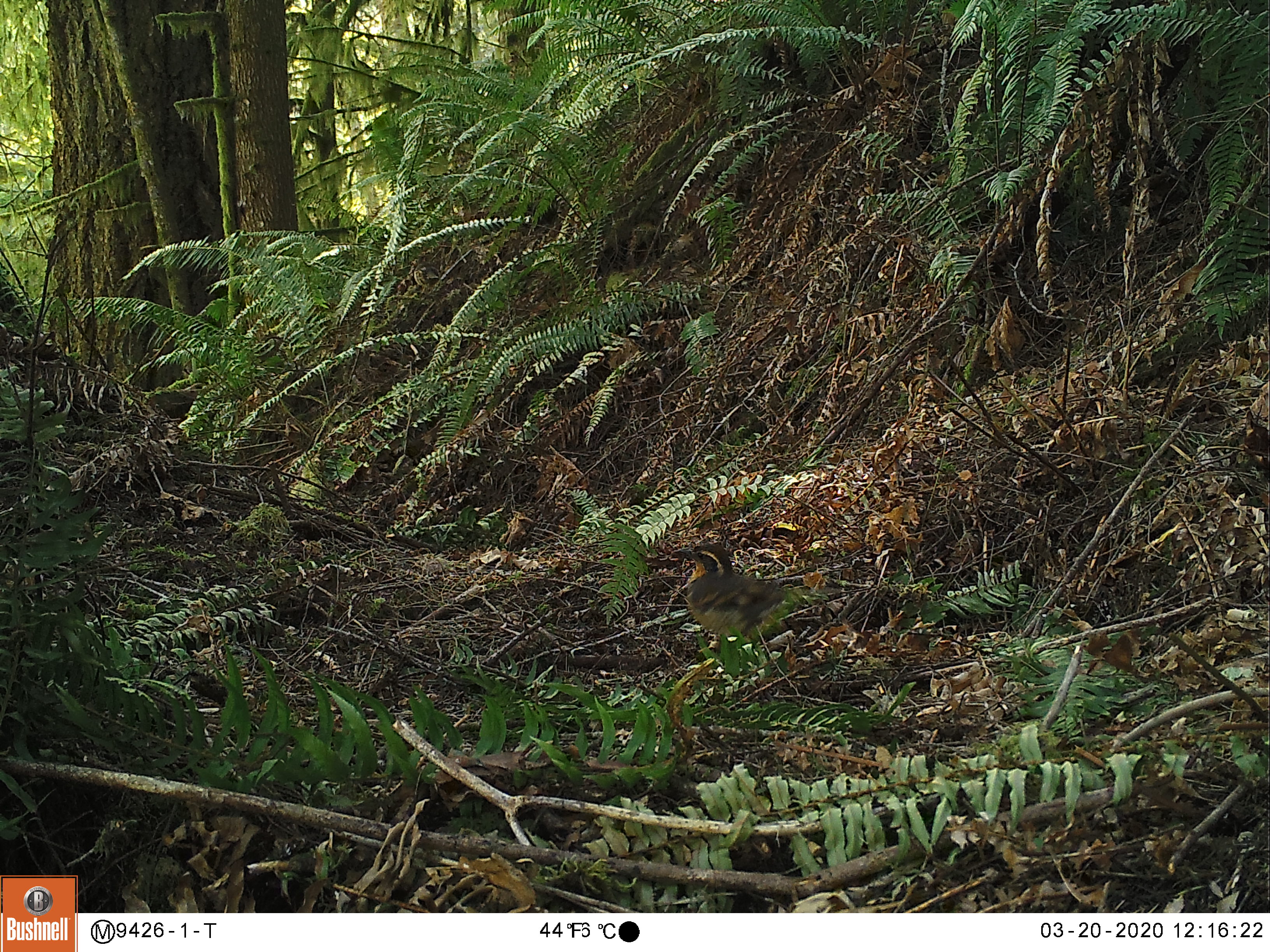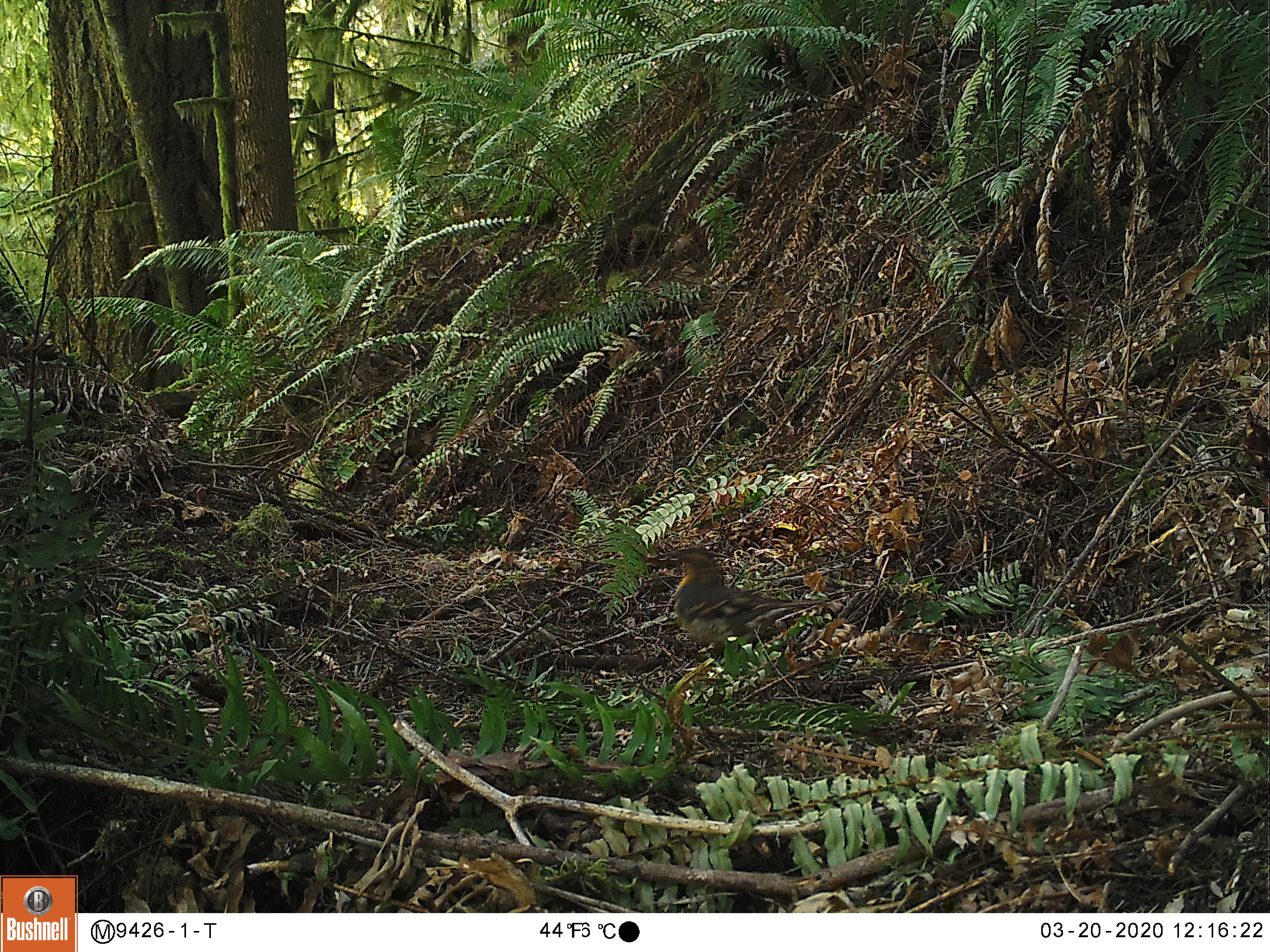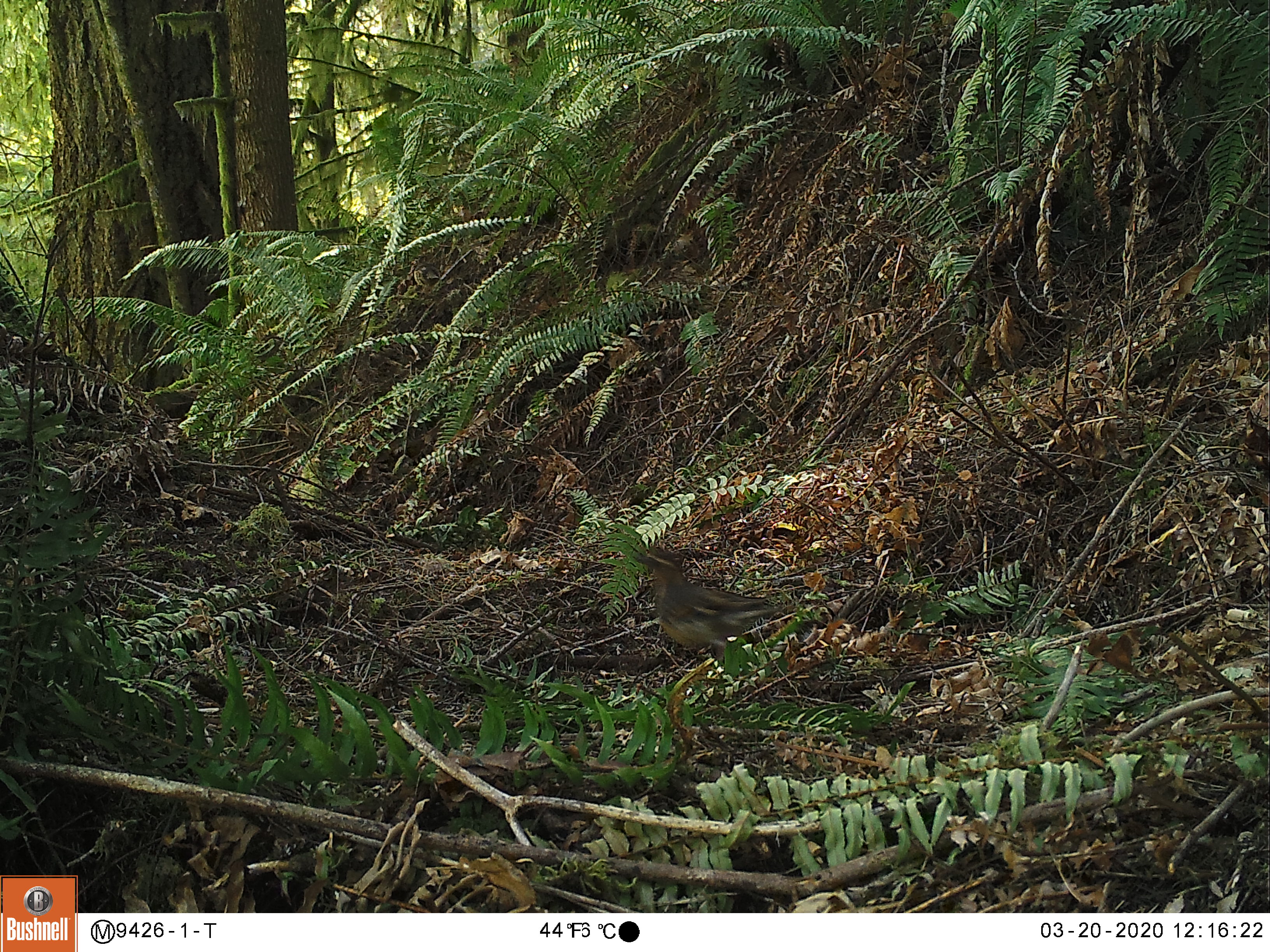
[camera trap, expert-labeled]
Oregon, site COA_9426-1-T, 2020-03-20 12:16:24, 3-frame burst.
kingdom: Animalia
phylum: Chordata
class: Aves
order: Passeriformes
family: Turdidae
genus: Ixoreus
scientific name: Ixoreus naevius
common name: varied thrush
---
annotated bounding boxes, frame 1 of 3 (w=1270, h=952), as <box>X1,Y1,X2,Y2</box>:
varied thrush: <box>677,542,811,645</box>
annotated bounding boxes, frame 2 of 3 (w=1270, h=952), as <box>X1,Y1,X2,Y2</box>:
varied thrush: <box>665,544,818,656</box>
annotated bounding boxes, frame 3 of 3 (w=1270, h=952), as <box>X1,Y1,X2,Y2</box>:
varied thrush: <box>639,544,776,659</box>